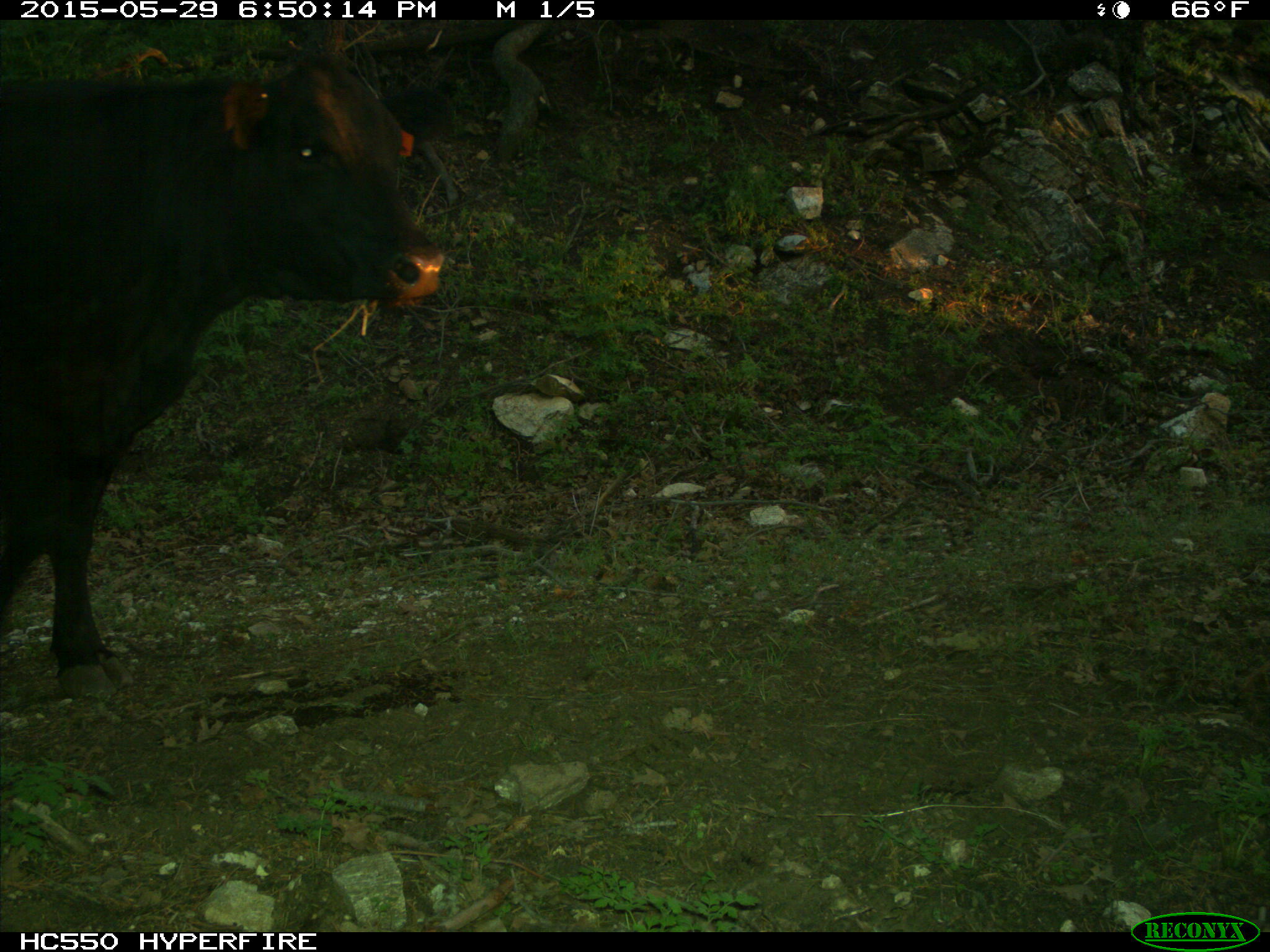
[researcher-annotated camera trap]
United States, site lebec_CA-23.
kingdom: Animalia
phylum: Chordata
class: Mammalia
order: Artiodactyla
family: Bovidae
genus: Bos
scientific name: Bos taurus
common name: domestic cow